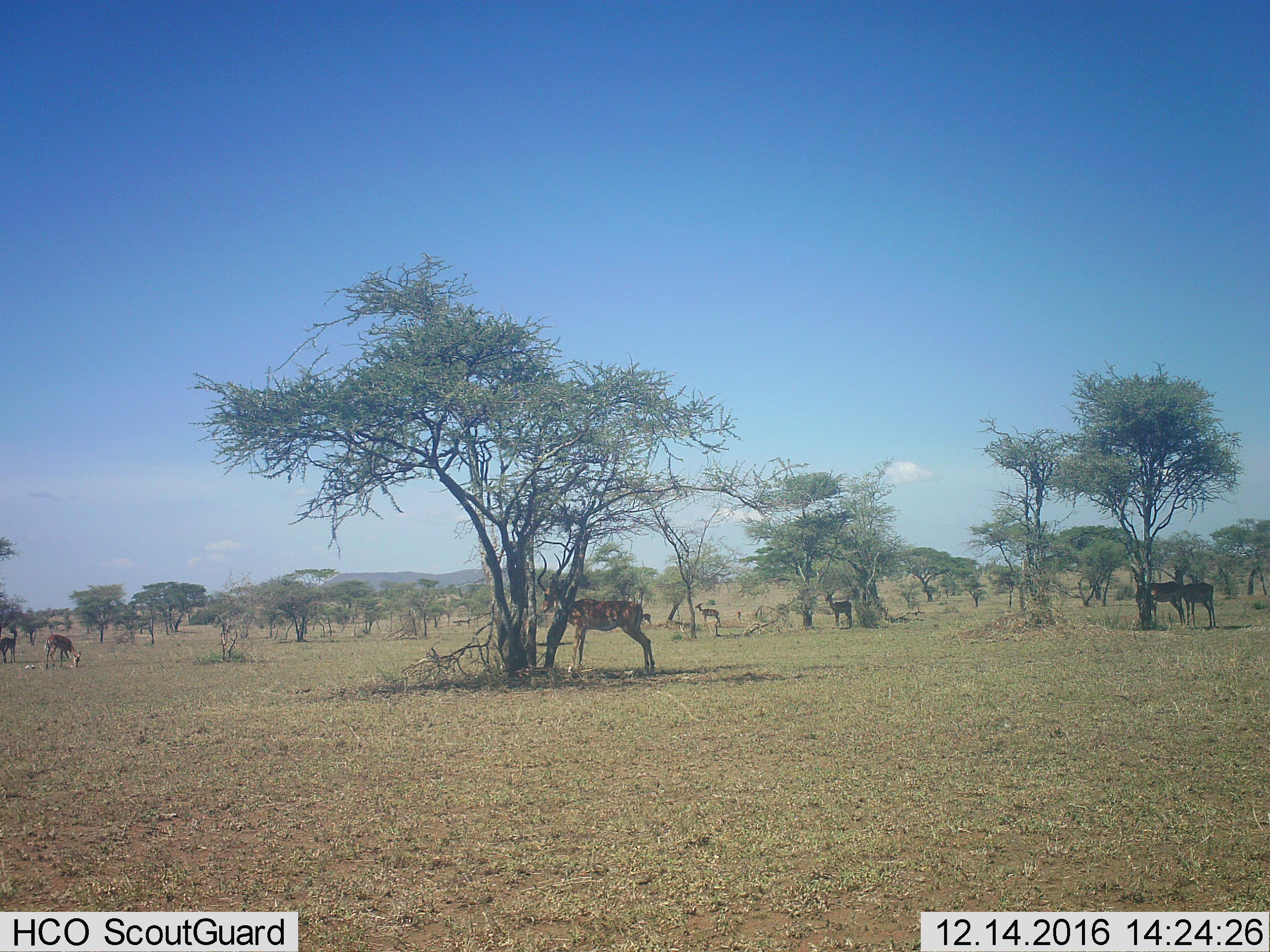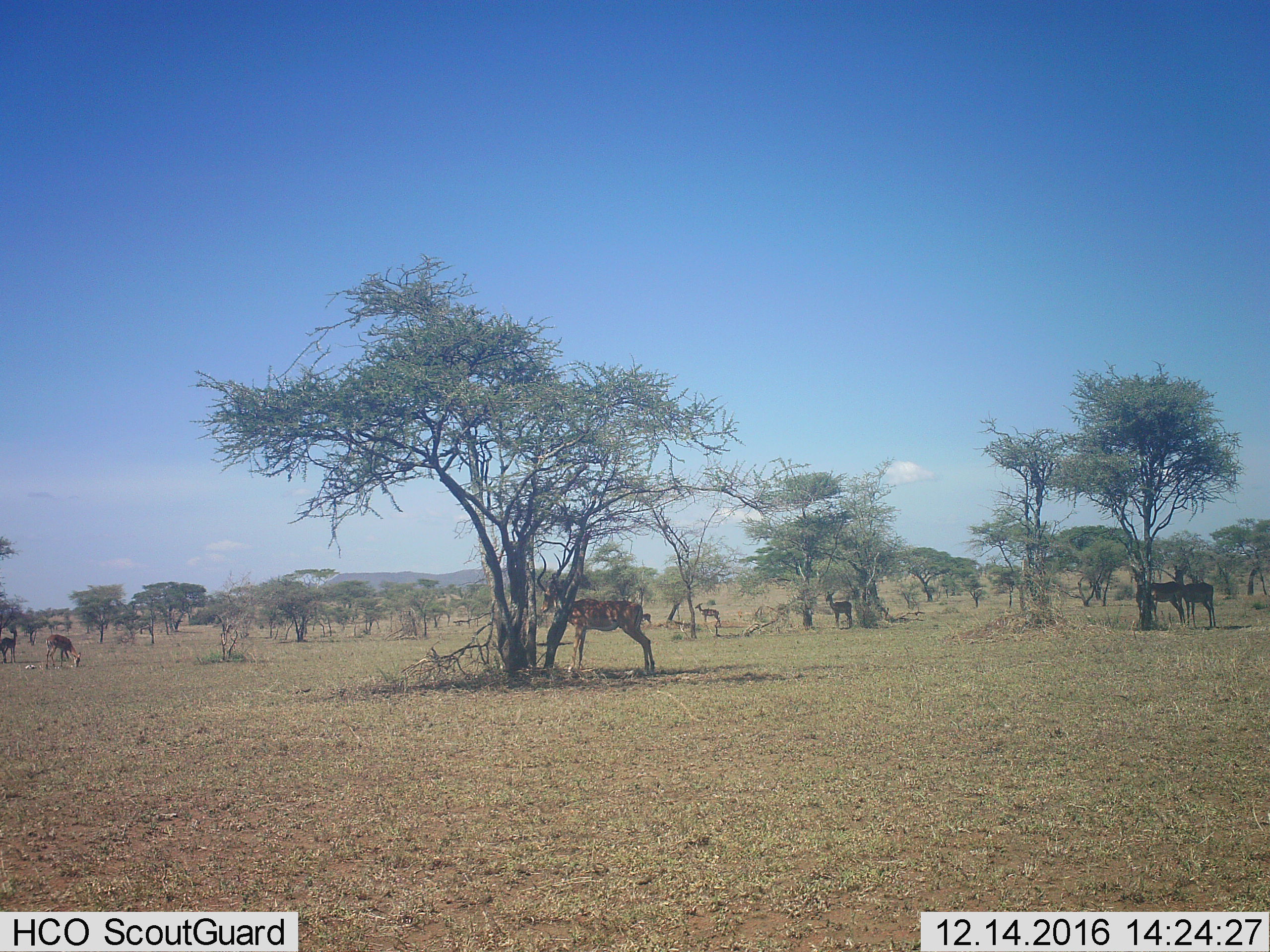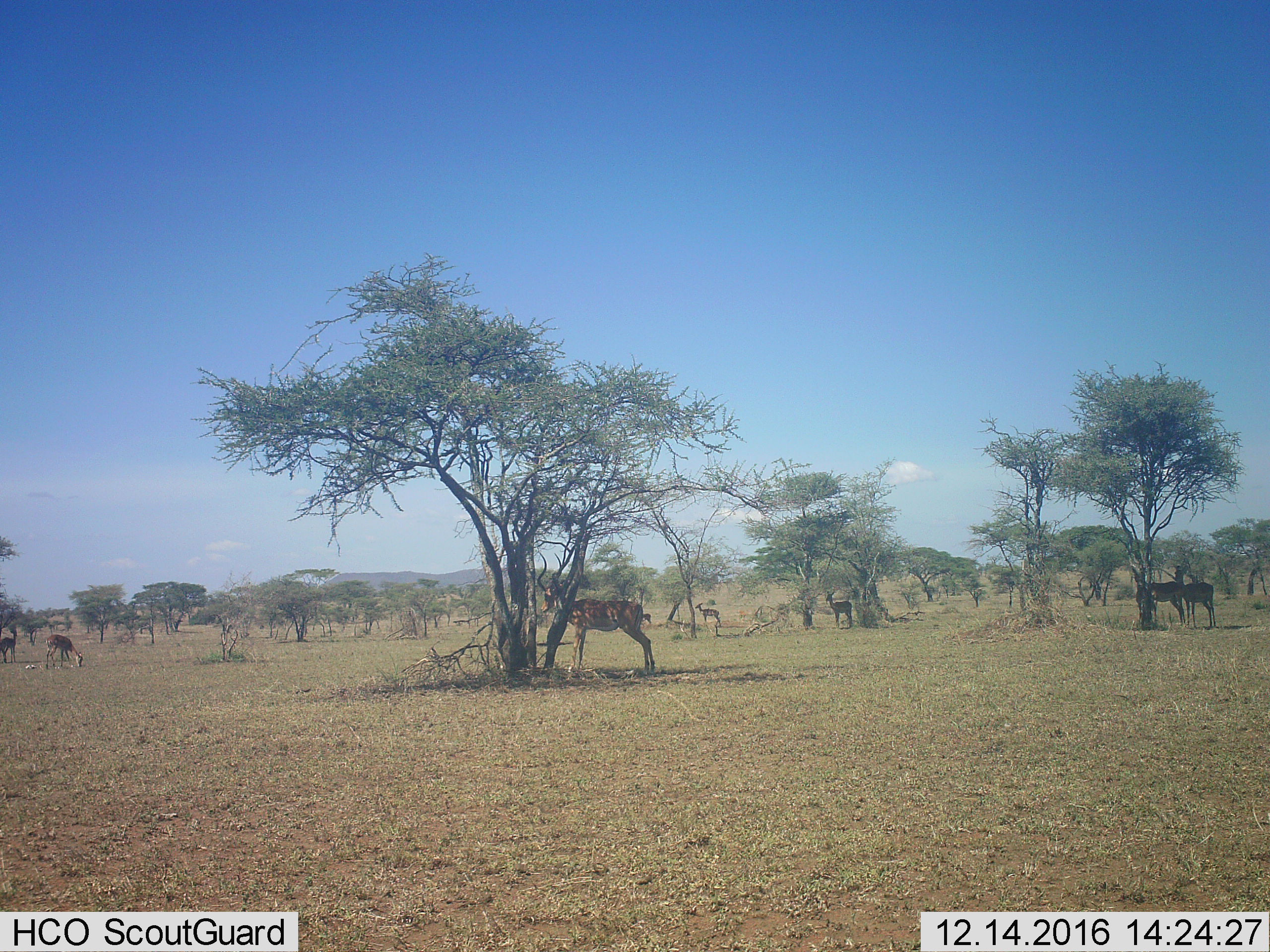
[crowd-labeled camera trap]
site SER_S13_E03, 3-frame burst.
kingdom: Animalia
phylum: Chordata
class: Mammalia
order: Artiodactyla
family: Bovidae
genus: Aepyceros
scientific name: Aepyceros melampus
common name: impala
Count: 8.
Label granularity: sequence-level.